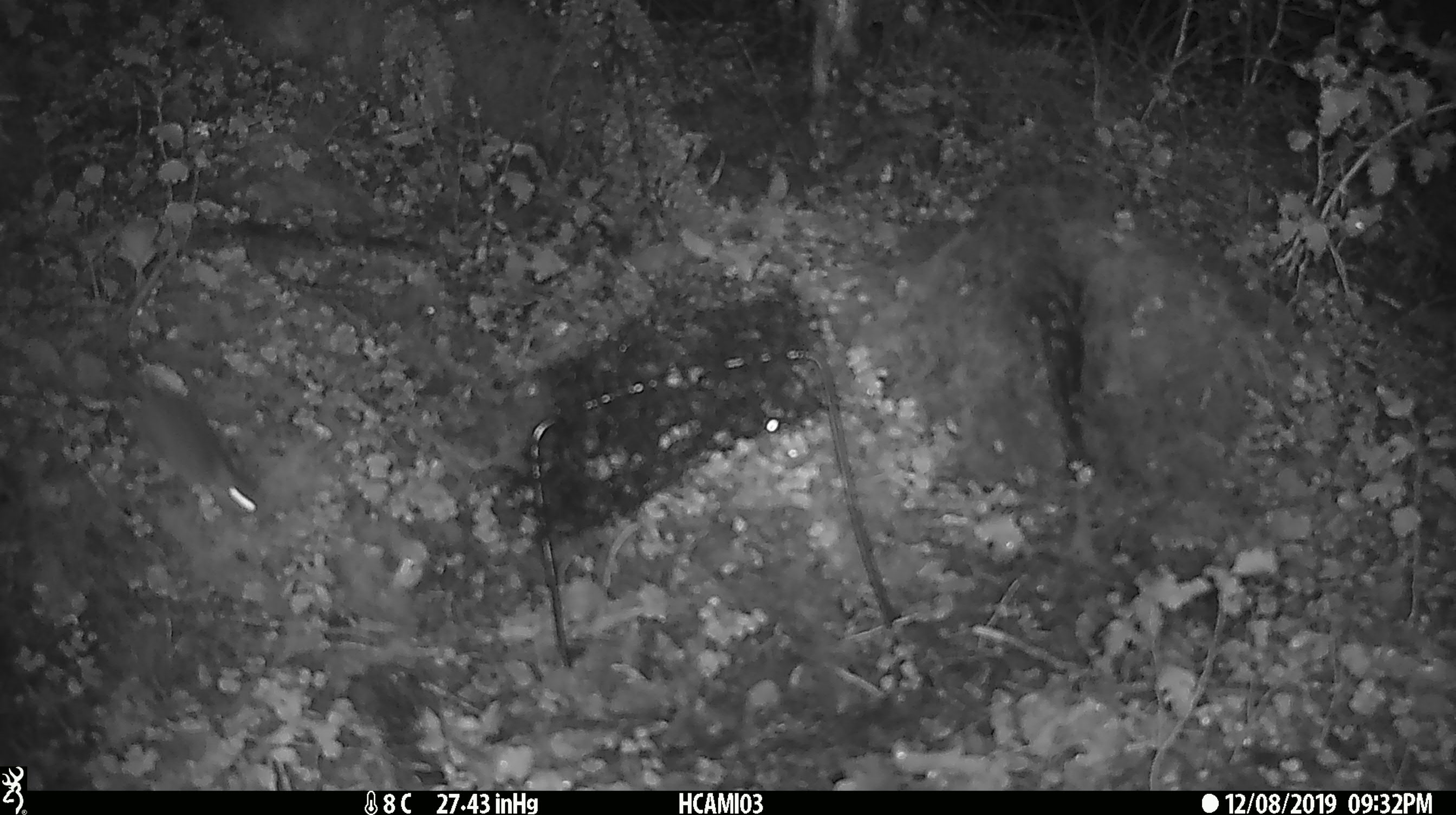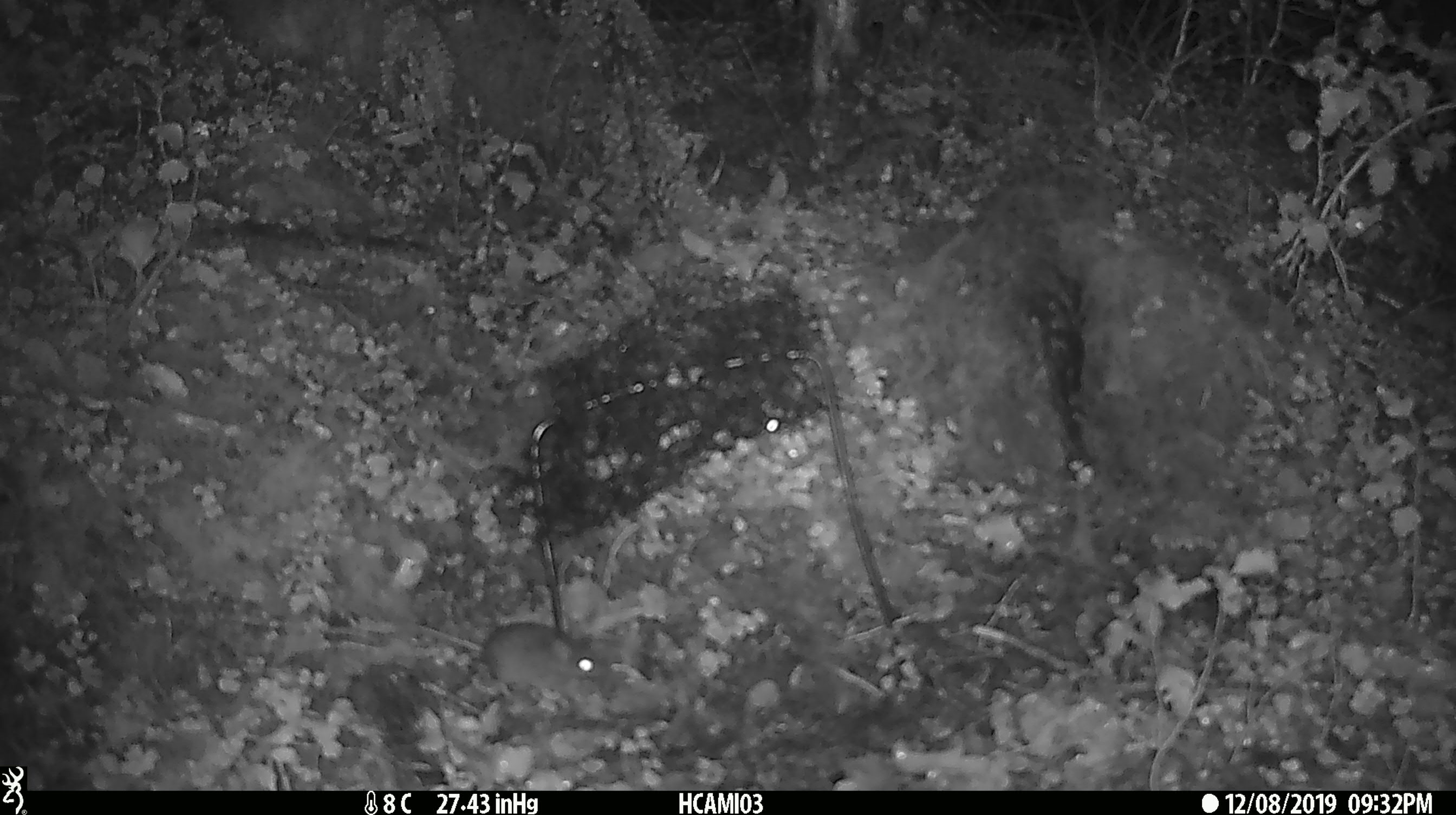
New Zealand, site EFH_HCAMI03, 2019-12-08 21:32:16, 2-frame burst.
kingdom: Animalia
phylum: Chordata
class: Mammalia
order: Rodentia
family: Muridae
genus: Mus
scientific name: Mus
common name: mouse